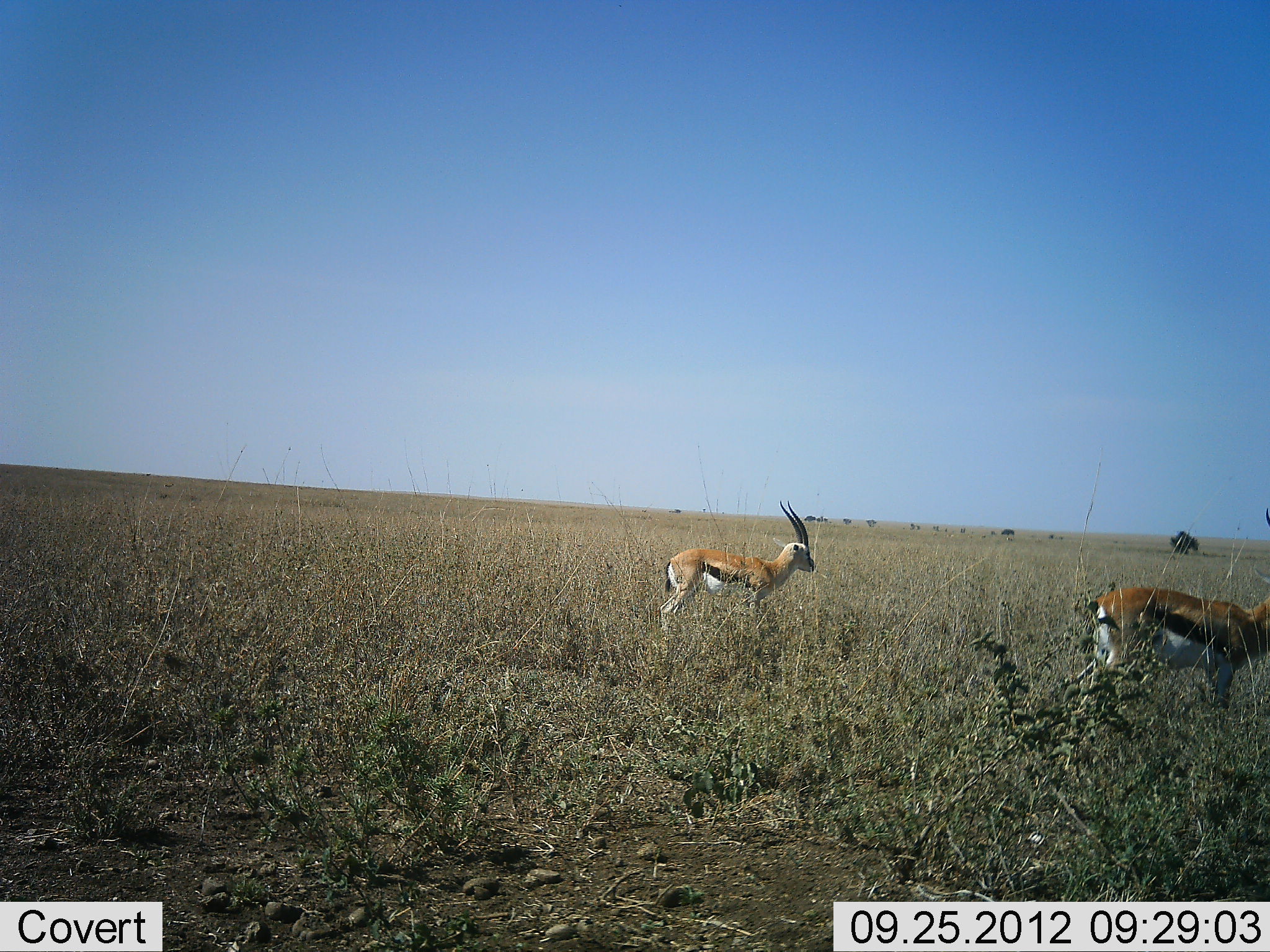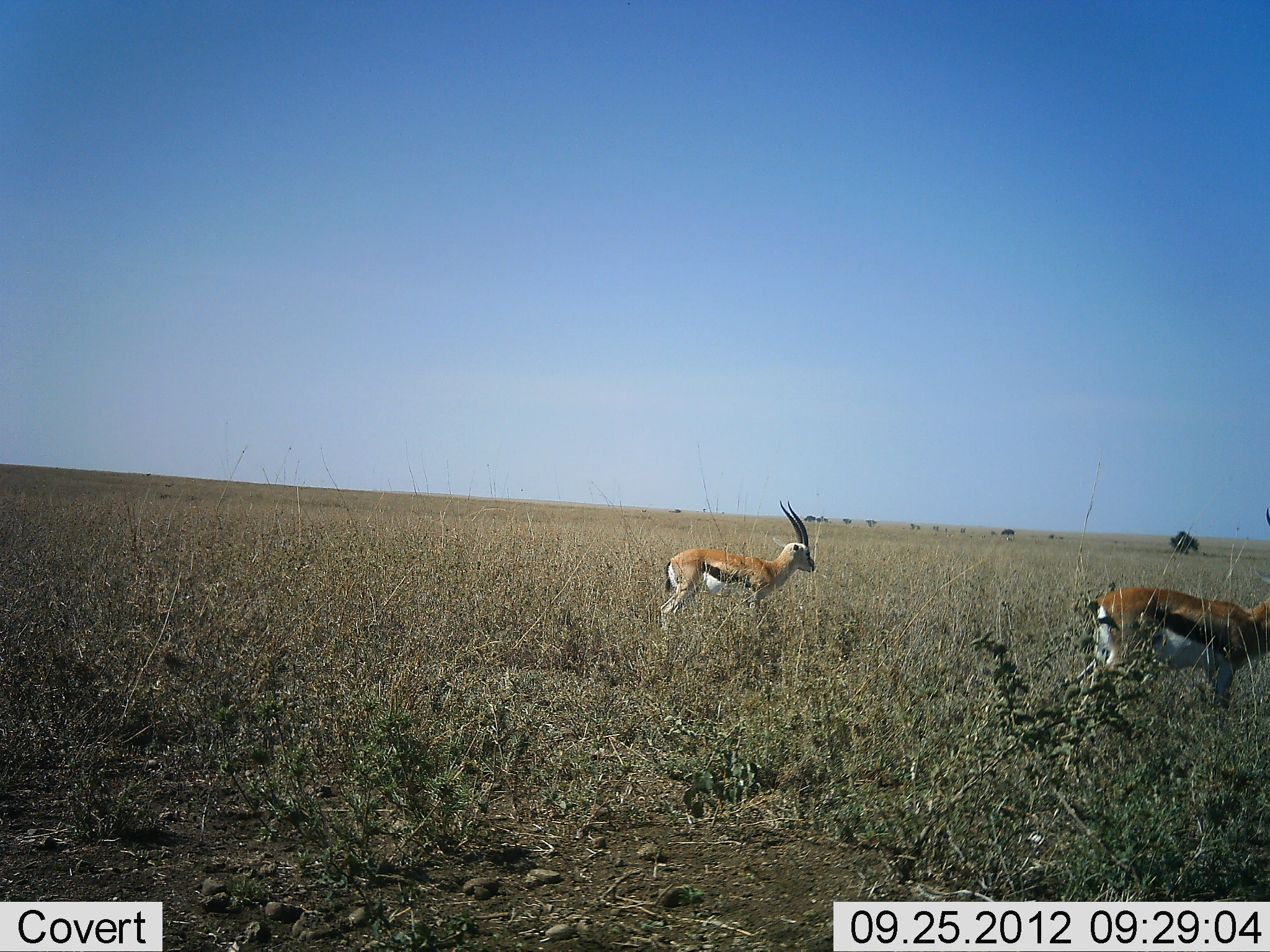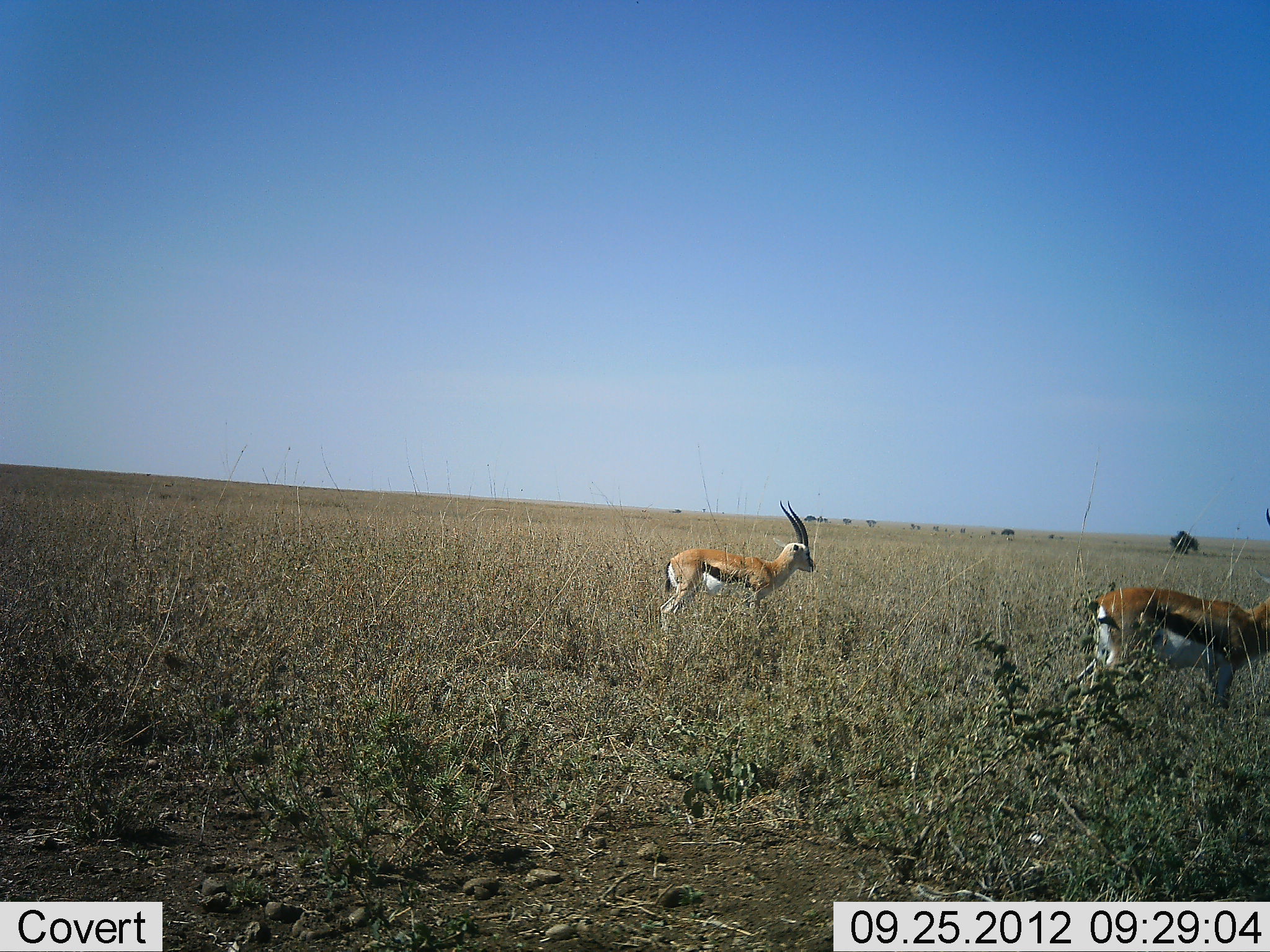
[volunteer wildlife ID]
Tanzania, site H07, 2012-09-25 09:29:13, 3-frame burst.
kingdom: Animalia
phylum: Chordata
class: Mammalia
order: Artiodactyla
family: Bovidae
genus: Eudorcas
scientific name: Eudorcas thomsonii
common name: thomson's gazelle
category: gazellethomsons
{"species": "gazellethomsons (thomson's gazelle) (Eudorcas thomsonii)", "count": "2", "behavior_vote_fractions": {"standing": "100%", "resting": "0%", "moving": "0%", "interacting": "0%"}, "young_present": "0%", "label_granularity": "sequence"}